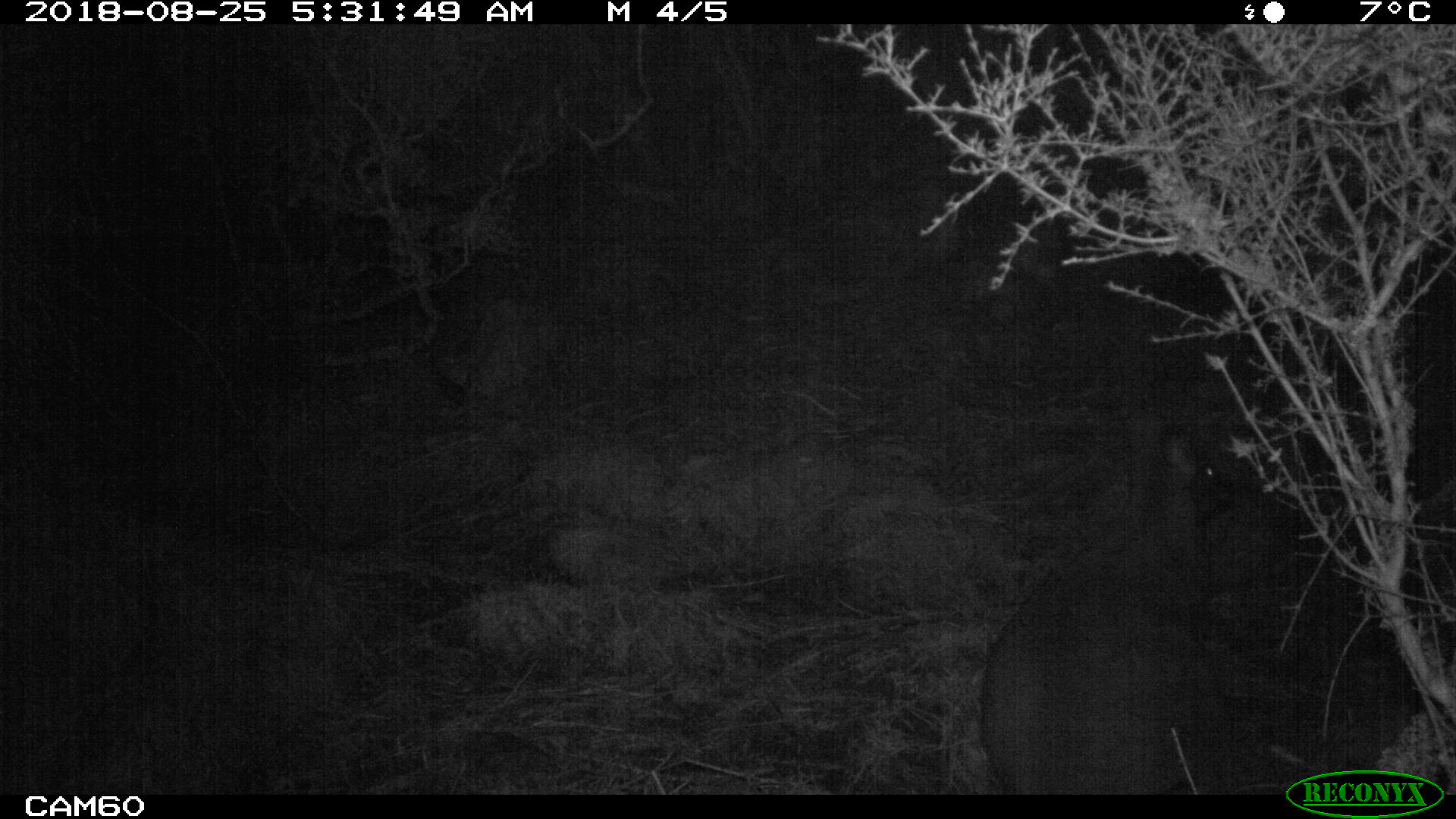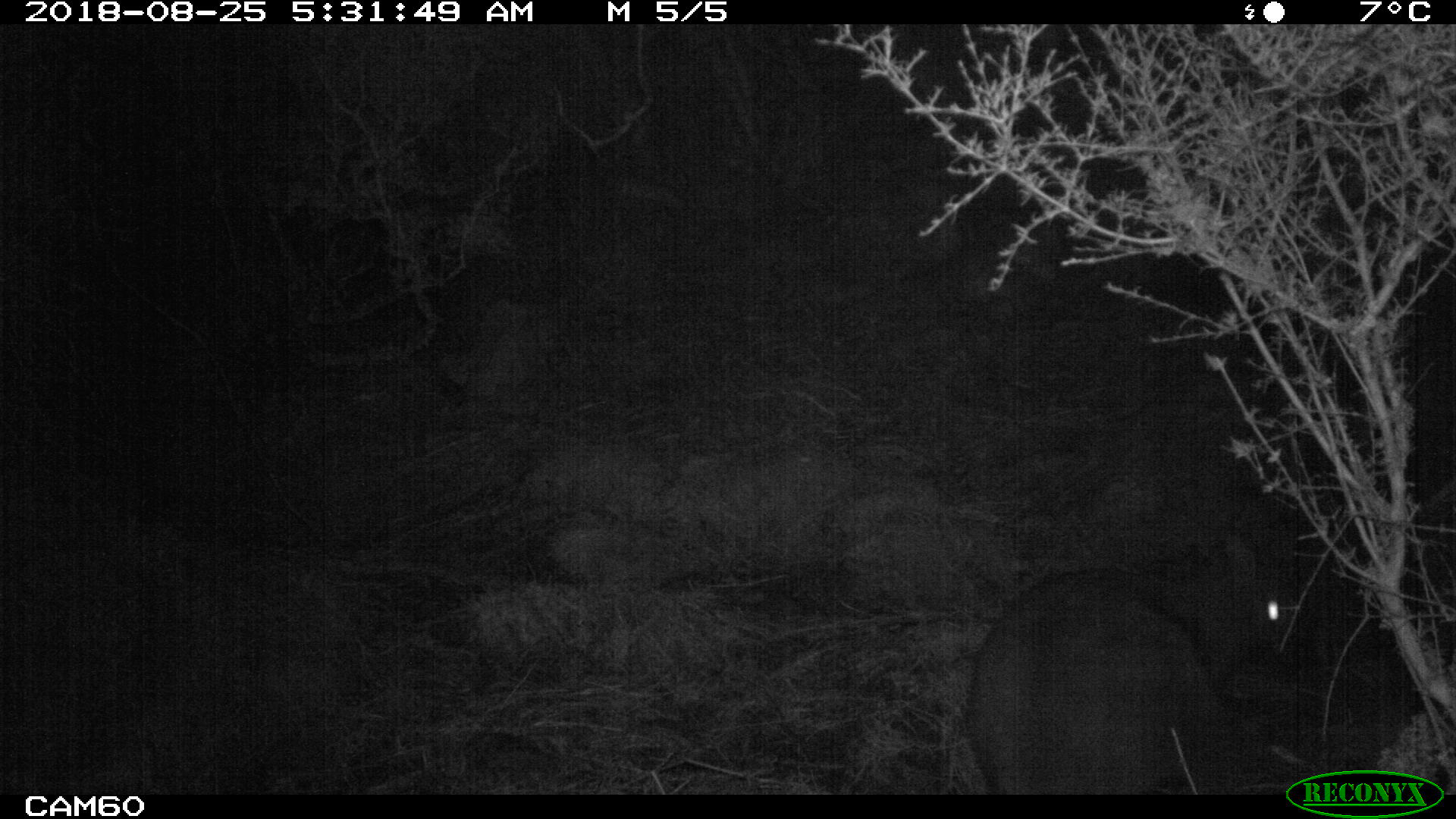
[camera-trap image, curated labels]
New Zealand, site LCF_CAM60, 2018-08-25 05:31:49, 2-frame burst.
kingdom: Animalia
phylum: Chordata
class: Mammalia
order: Diprotodontia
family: Macropodidae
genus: Notamacropus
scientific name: Notamacropus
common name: wallaby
Wallaby (Notamacropus).